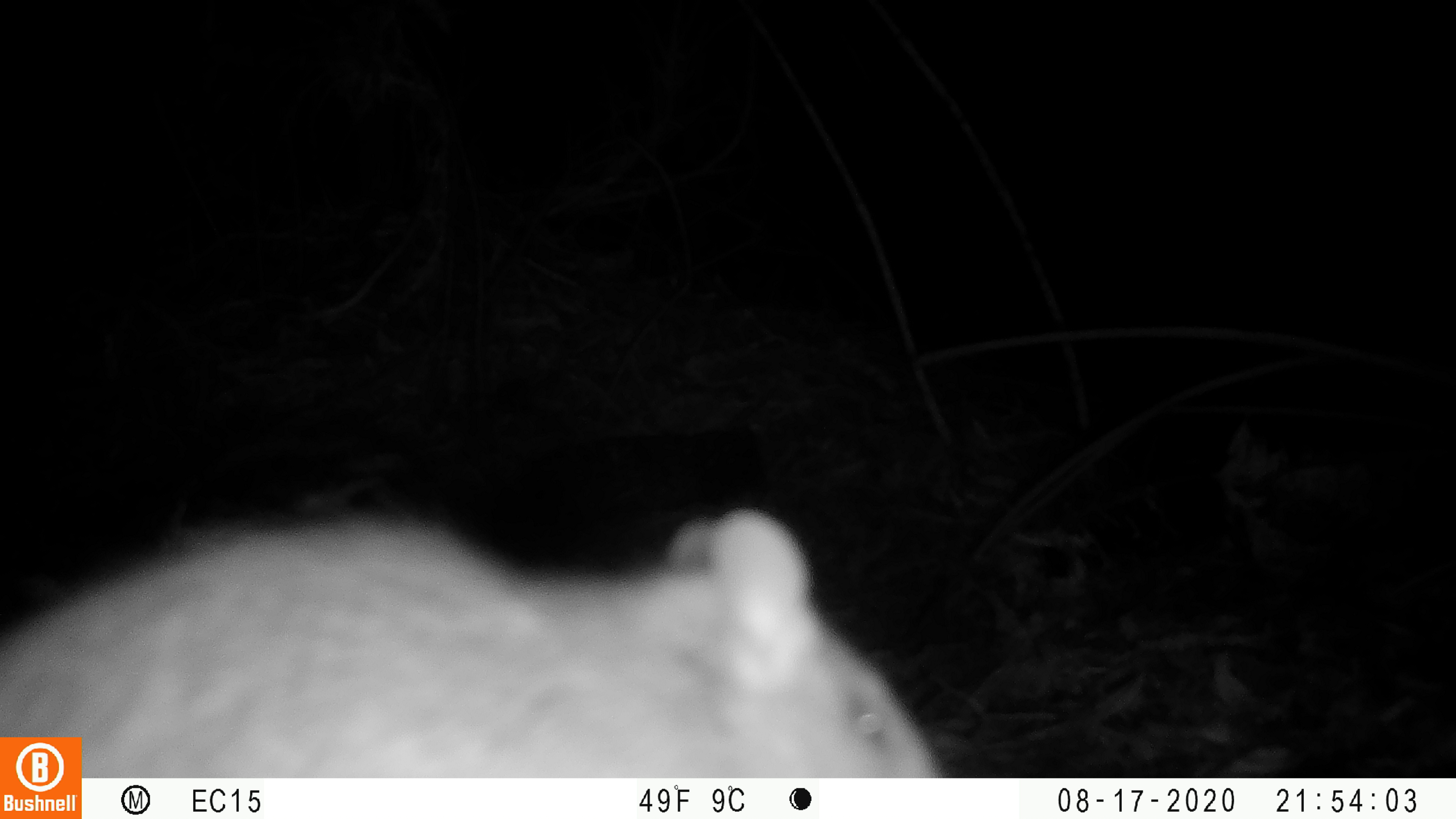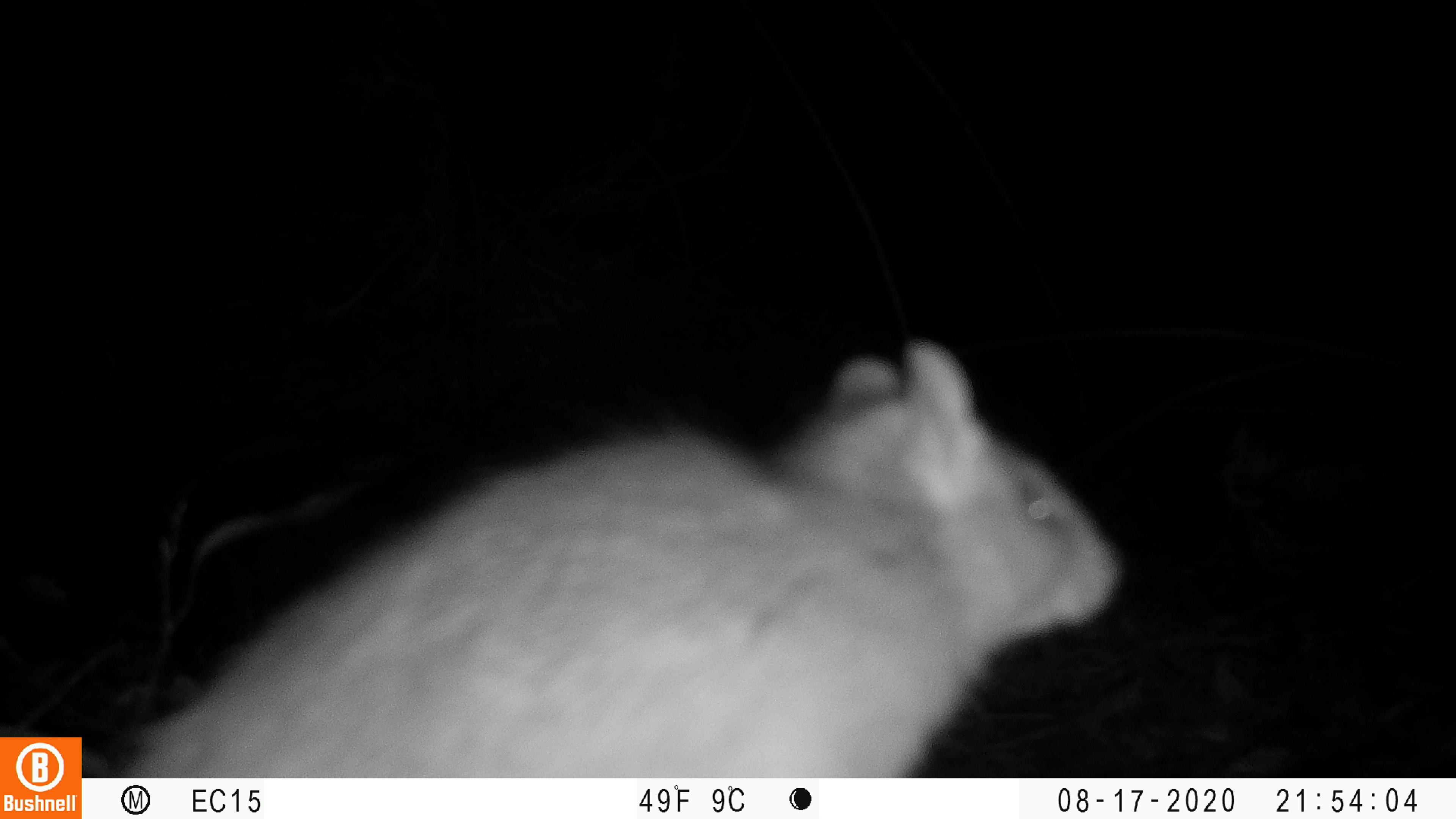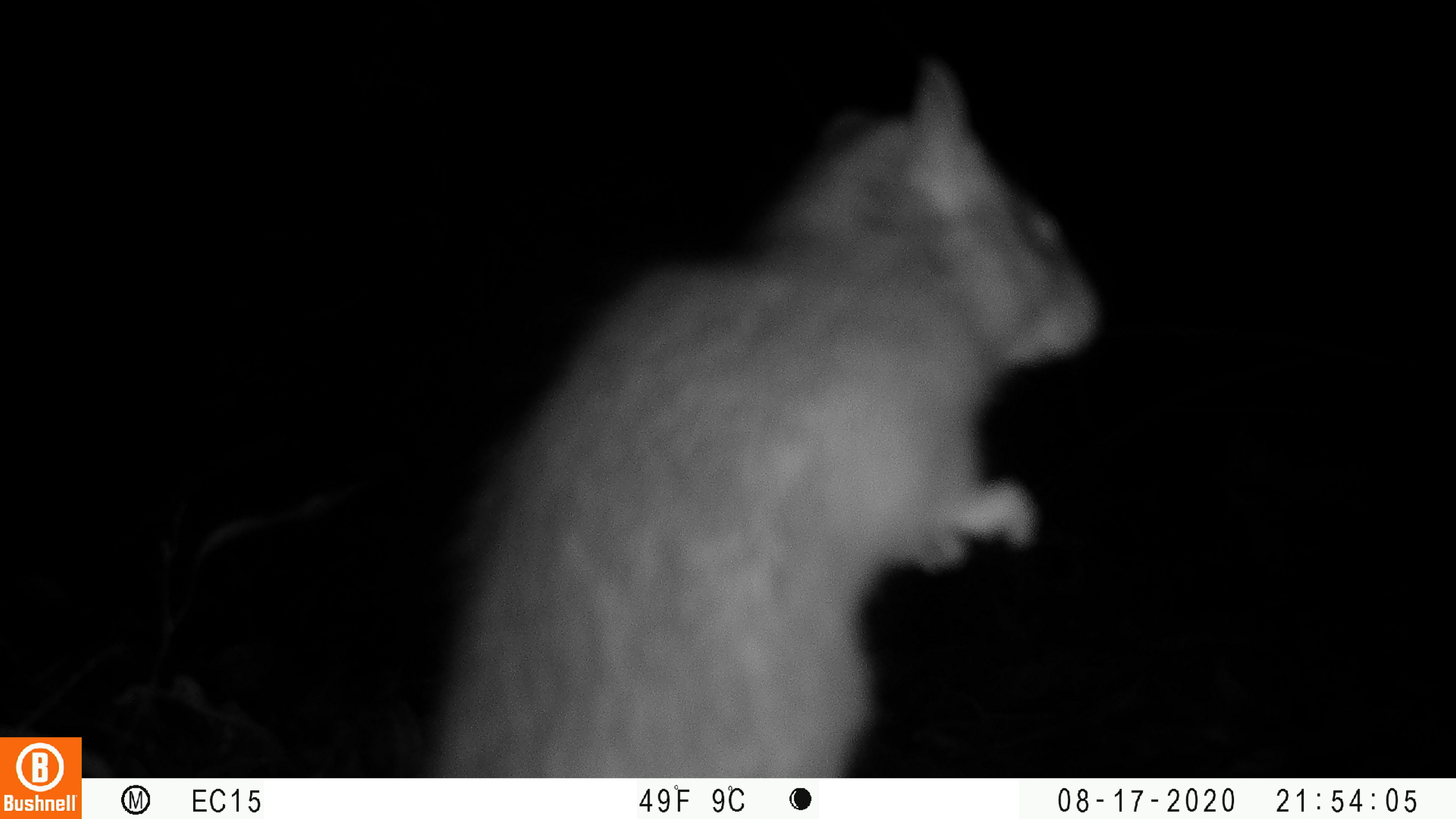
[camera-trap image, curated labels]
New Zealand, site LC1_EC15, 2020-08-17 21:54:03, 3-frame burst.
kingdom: Animalia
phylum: Chordata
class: Mammalia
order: Rodentia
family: Muridae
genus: Rattus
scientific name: Rattus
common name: rat